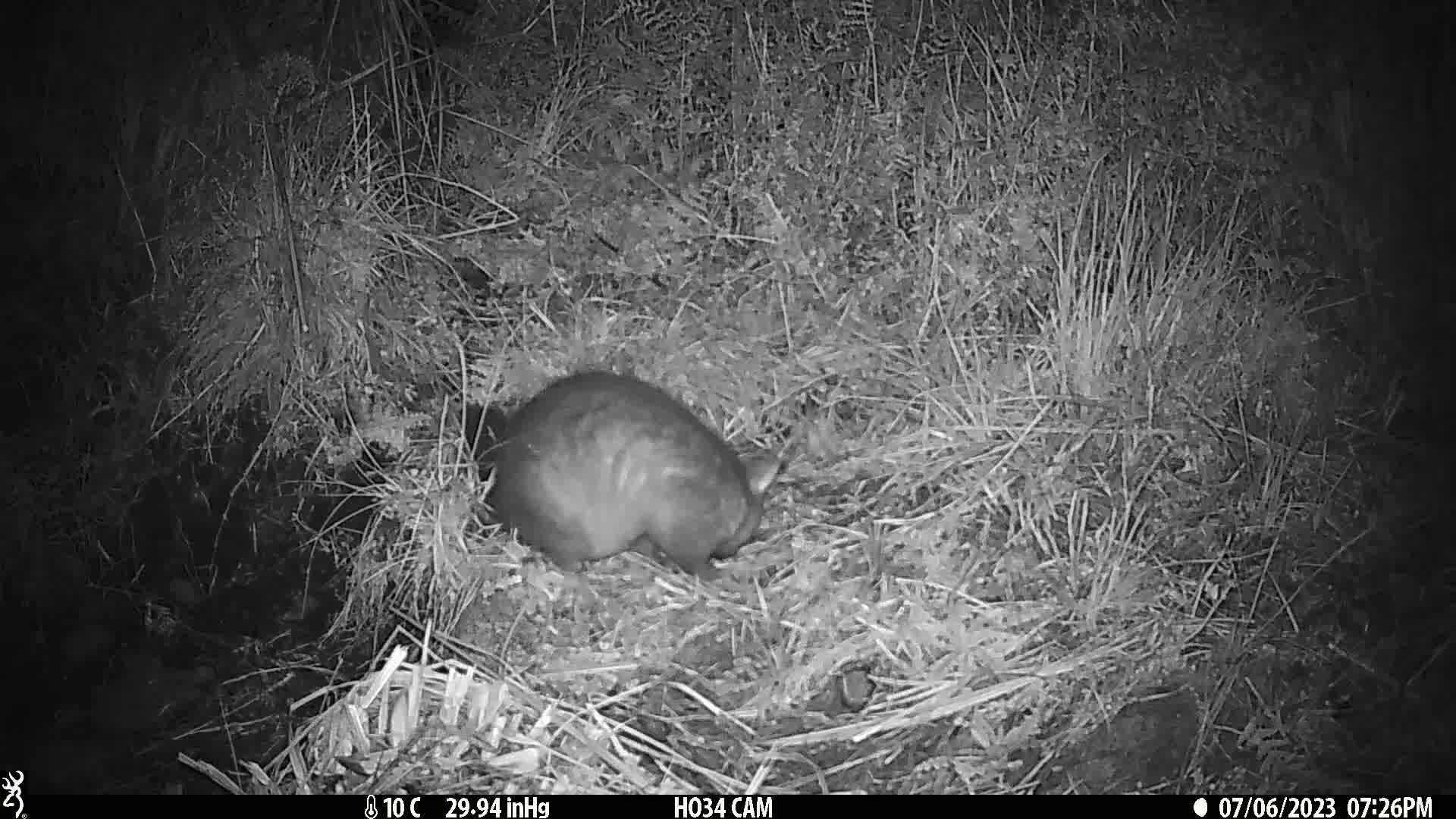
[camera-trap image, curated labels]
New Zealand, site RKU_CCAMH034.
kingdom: Animalia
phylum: Chordata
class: Mammalia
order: Diprotodontia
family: Phalangeridae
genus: Trichosurus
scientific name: Trichosurus vulpecula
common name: common brushtail possum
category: possum